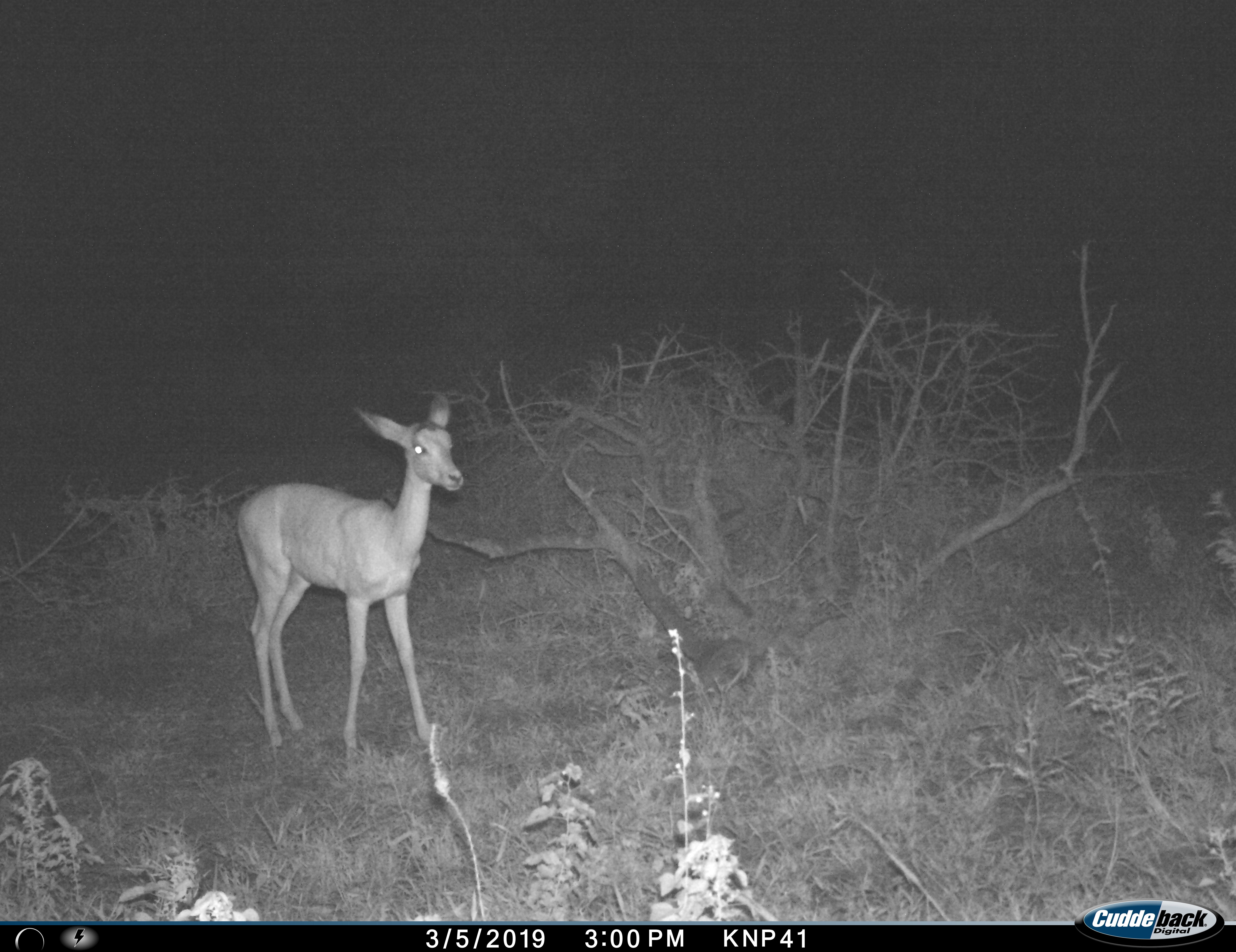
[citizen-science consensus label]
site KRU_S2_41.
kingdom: Animalia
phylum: Chordata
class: Mammalia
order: Artiodactyla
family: Bovidae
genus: Aepyceros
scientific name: Aepyceros melampus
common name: impala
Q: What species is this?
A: Impala (Aepyceros melampus).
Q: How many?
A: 1.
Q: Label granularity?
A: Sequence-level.